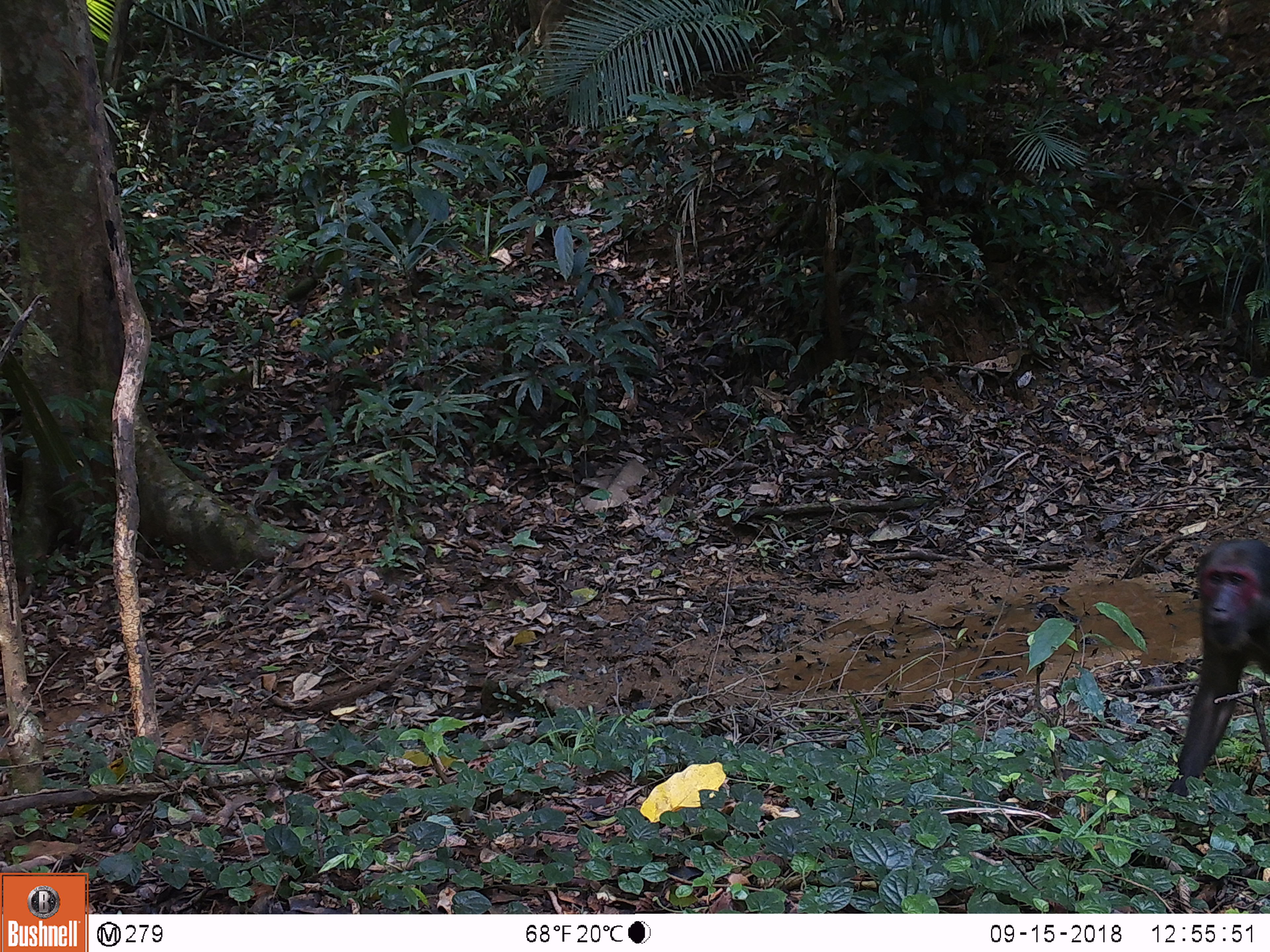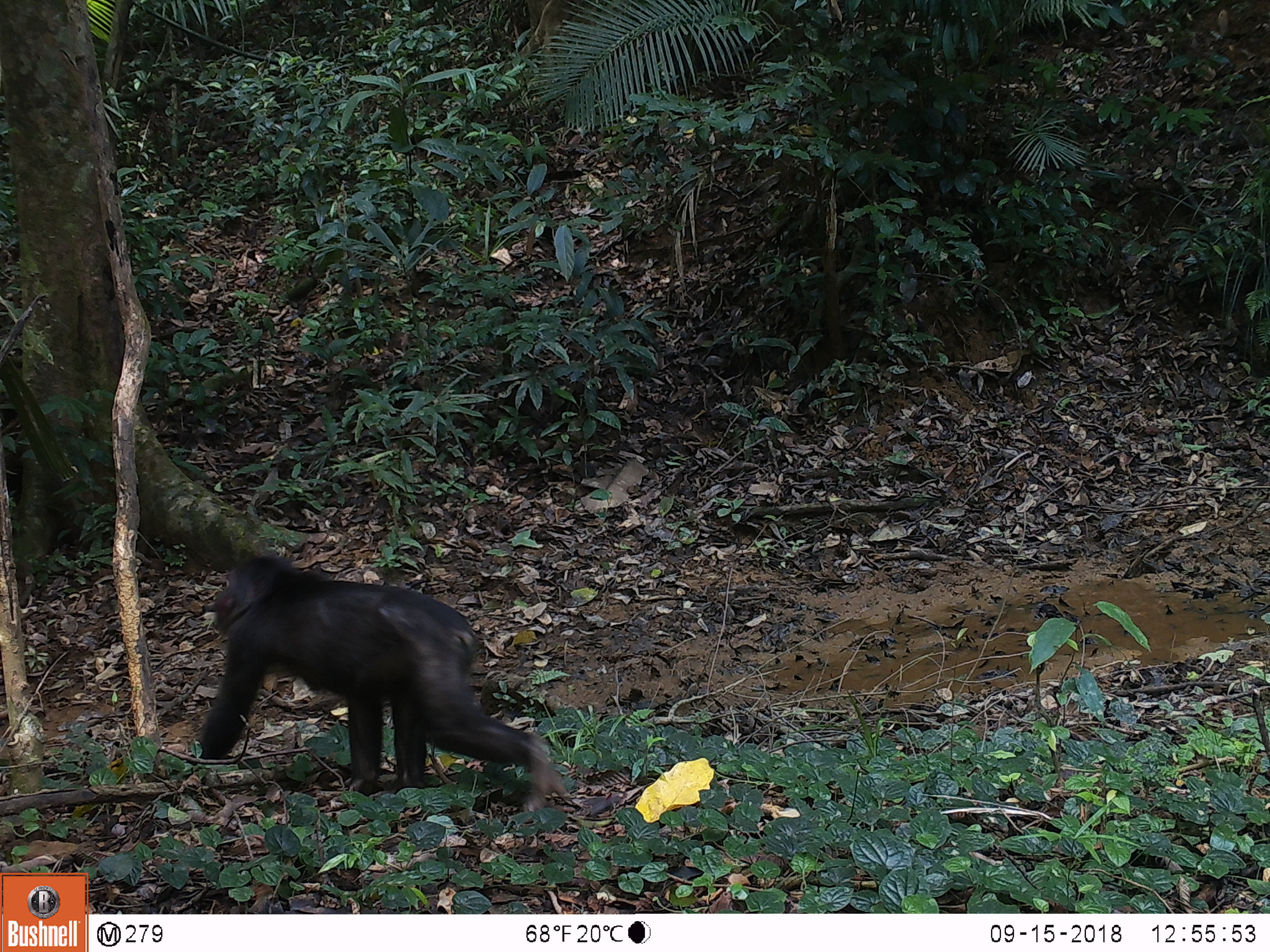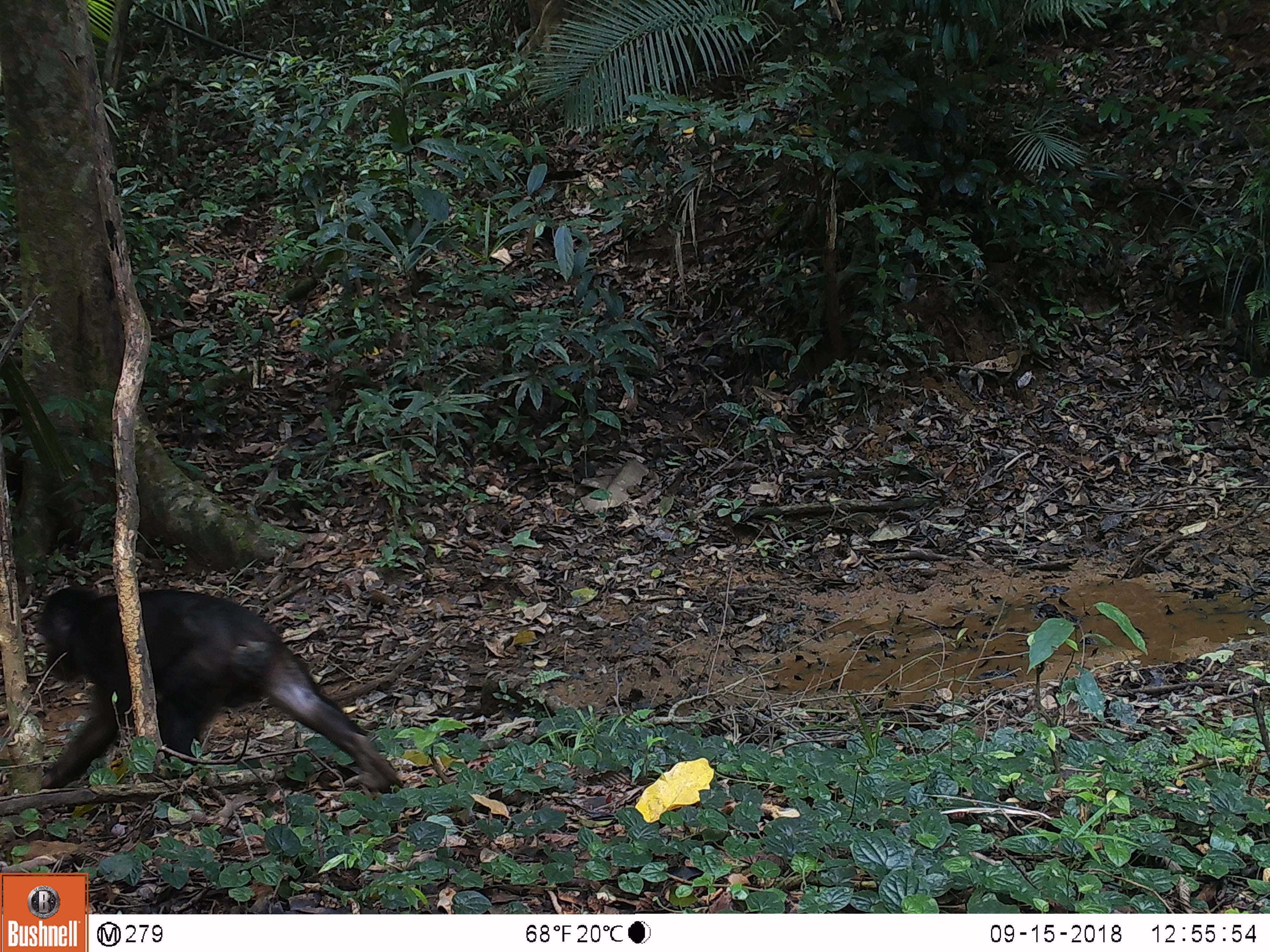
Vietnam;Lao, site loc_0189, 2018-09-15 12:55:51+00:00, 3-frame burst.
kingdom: Animalia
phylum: Chordata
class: Mammalia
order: Primates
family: Cercopithecidae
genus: Macaca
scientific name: Macaca arctoides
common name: stump-tailed macaque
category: stump tailed macaque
Stump tailed macaque (stump-tailed macaque) (Macaca arctoides). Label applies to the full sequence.